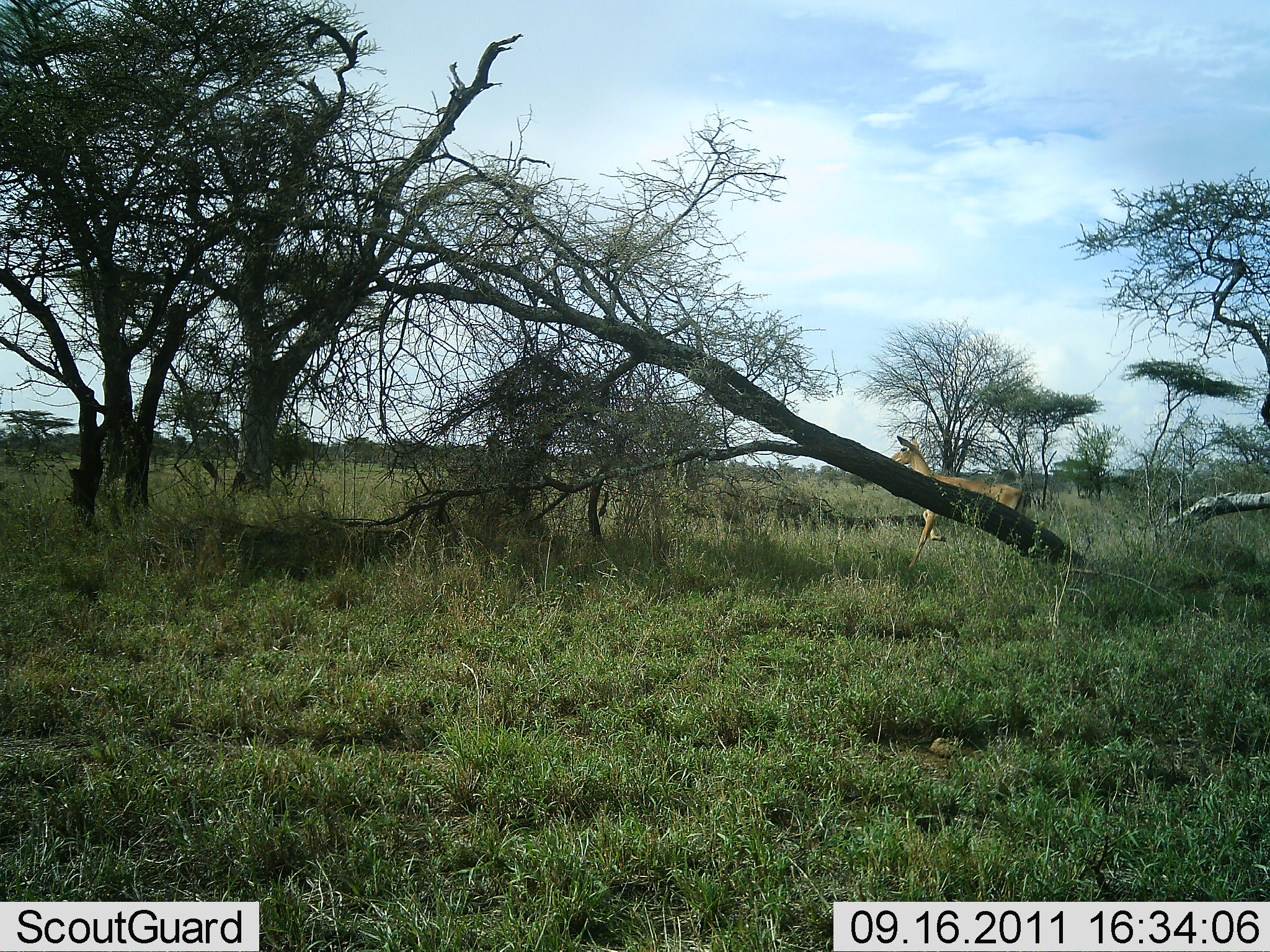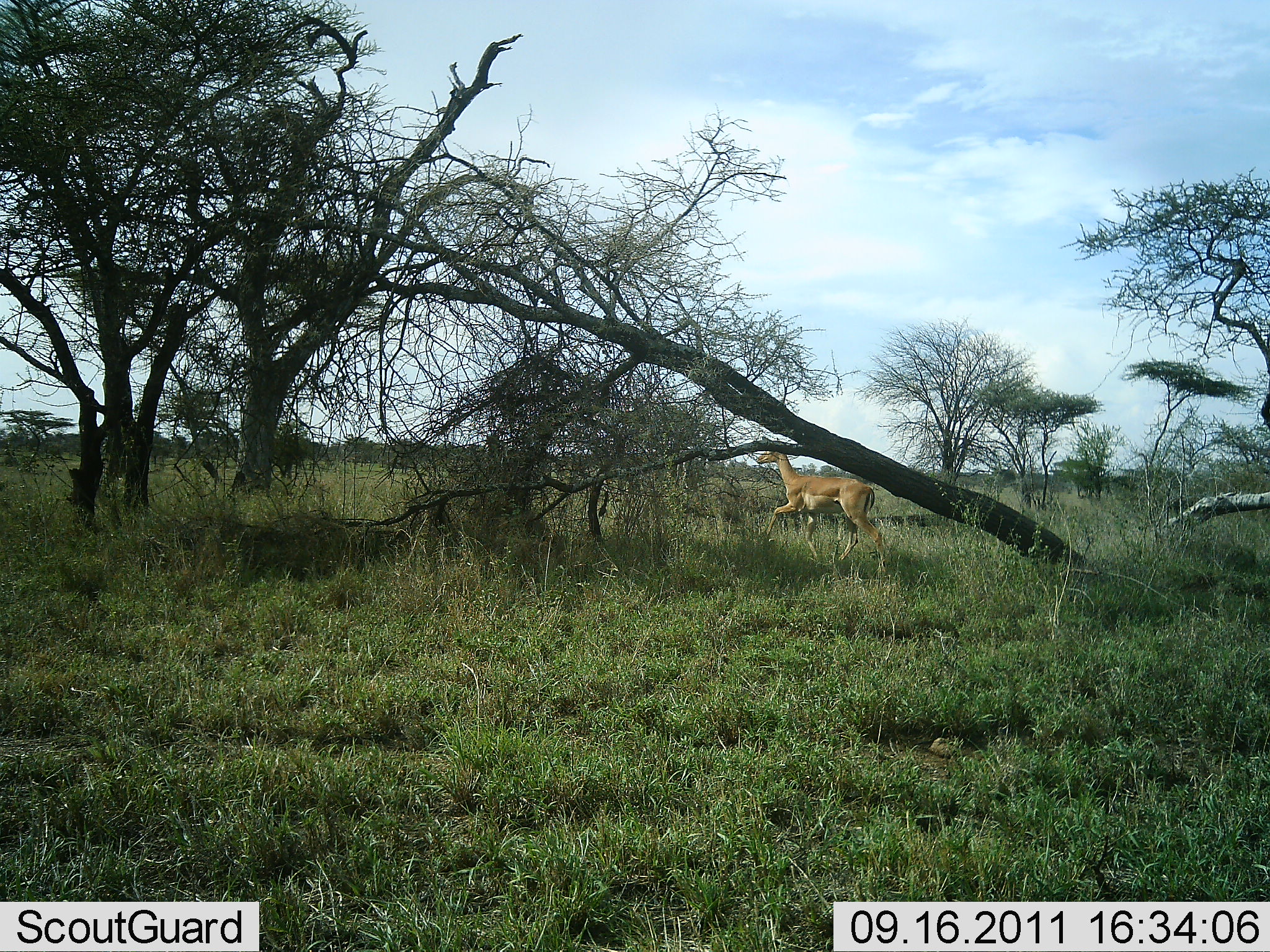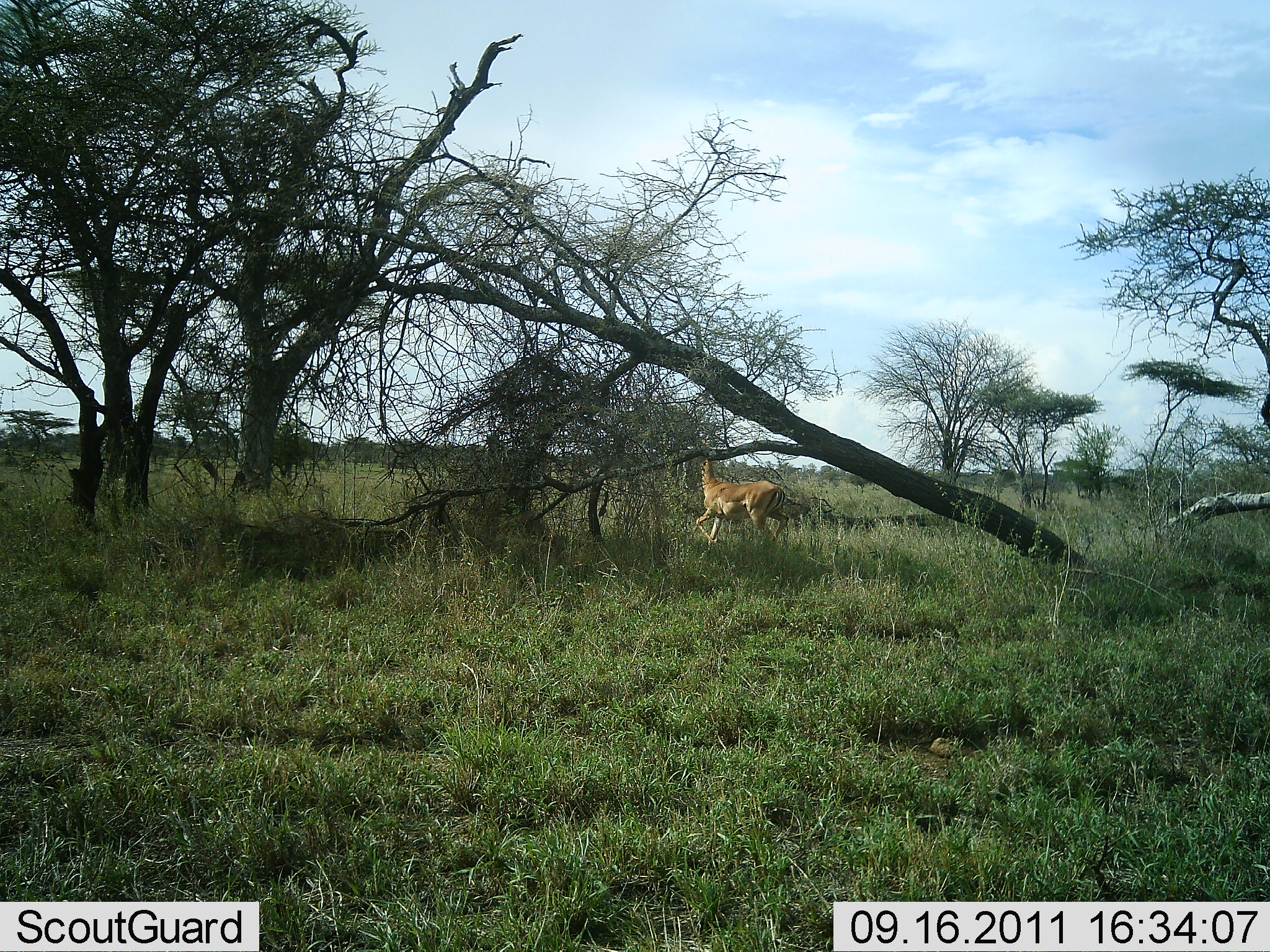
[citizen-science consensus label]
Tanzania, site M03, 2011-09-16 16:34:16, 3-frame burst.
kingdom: Animalia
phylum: Chordata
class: Mammalia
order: Artiodactyla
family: Bovidae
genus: Nanger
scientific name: Nanger granti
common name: grant's gazelle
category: gazellegrants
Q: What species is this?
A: Gazellegrants (grant's gazelle) (Nanger granti).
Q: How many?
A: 1.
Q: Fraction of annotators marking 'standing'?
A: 0%.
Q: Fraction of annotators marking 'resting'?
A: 0%.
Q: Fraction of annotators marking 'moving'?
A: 100%.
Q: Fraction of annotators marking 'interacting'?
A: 0%.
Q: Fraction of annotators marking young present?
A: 0%.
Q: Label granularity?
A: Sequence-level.